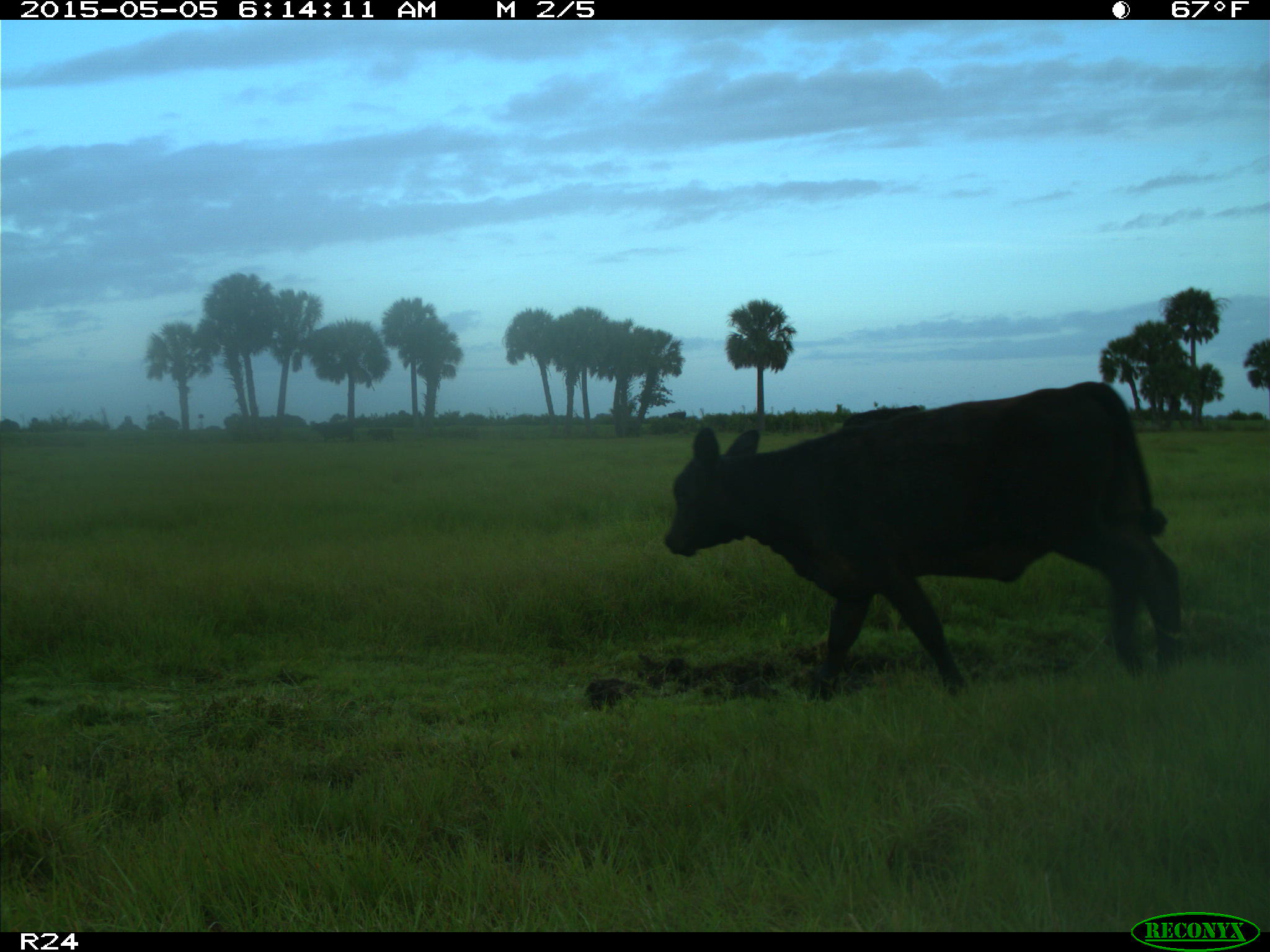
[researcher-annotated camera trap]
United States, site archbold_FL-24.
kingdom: Animalia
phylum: Chordata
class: Mammalia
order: Artiodactyla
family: Bovidae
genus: Bos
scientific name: Bos taurus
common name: domestic cow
Bos taurus (domestic cow).